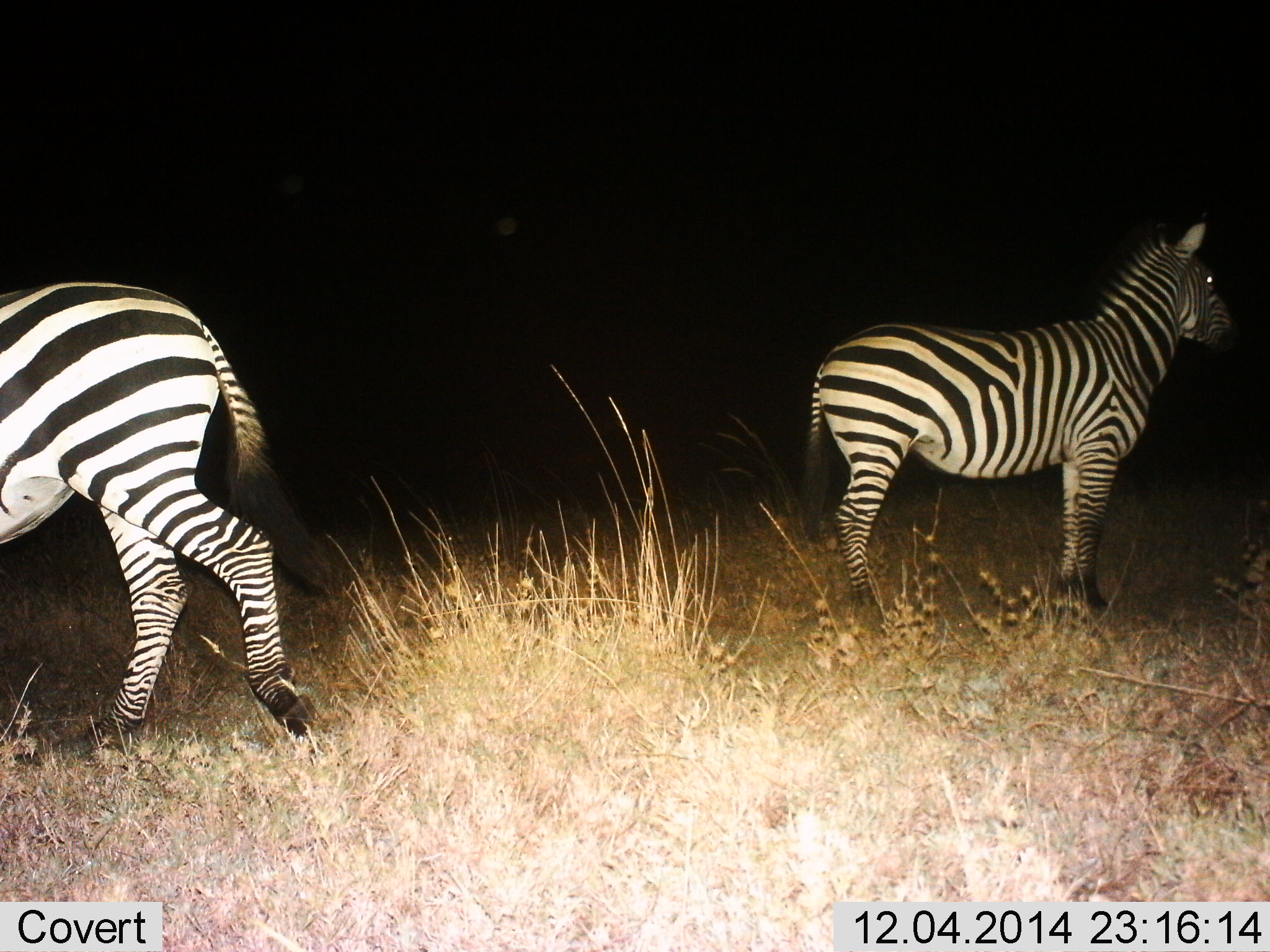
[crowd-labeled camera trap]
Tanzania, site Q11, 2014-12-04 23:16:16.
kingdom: Animalia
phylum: Chordata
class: Mammalia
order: Perissodactyla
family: Equidae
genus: Equus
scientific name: Equus quagga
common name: plains zebra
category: zebra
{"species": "zebra (plains zebra) (Equus quagga)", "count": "2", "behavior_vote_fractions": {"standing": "100%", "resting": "0%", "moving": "40%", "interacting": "0%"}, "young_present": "0%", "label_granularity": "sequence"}